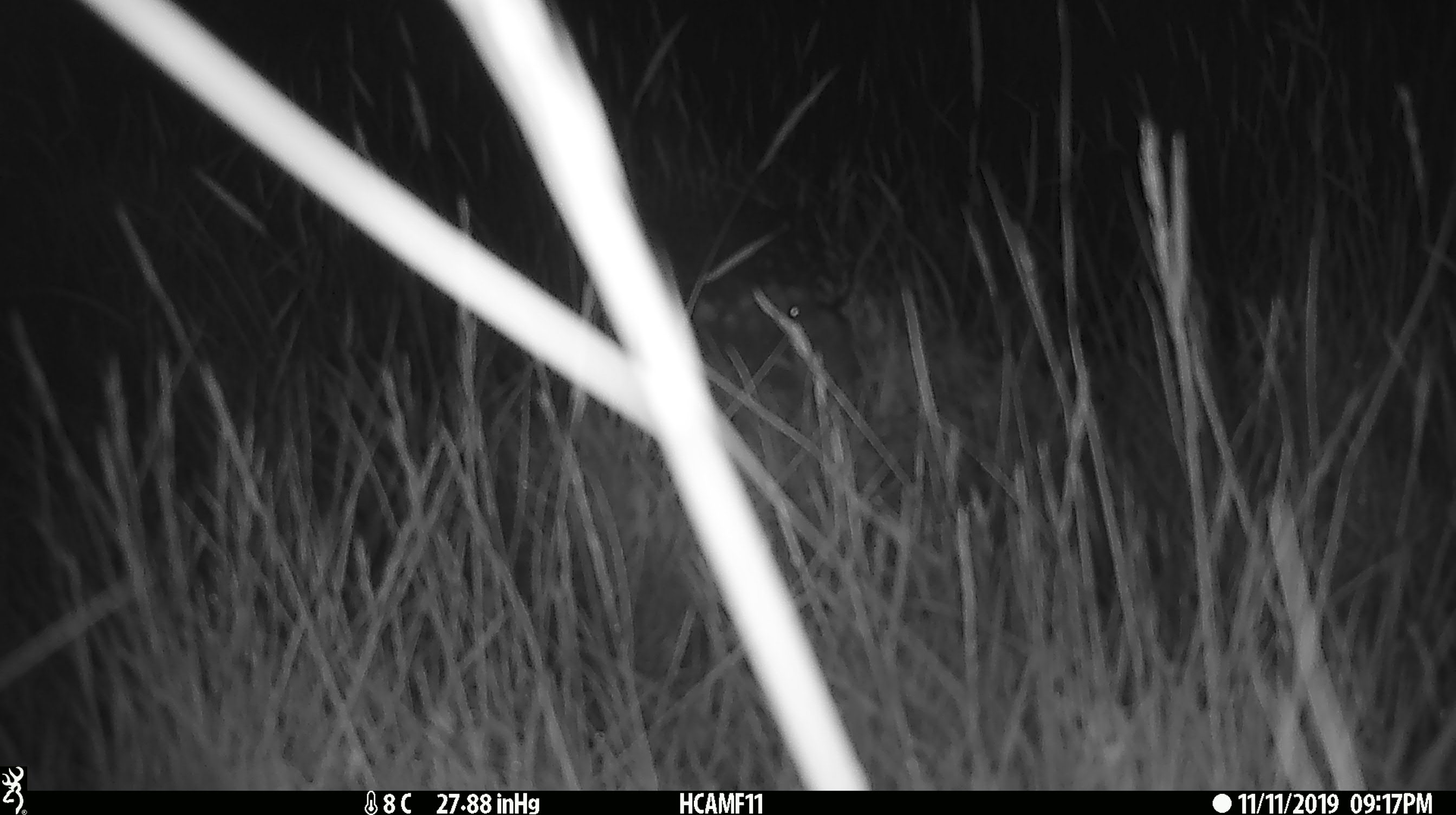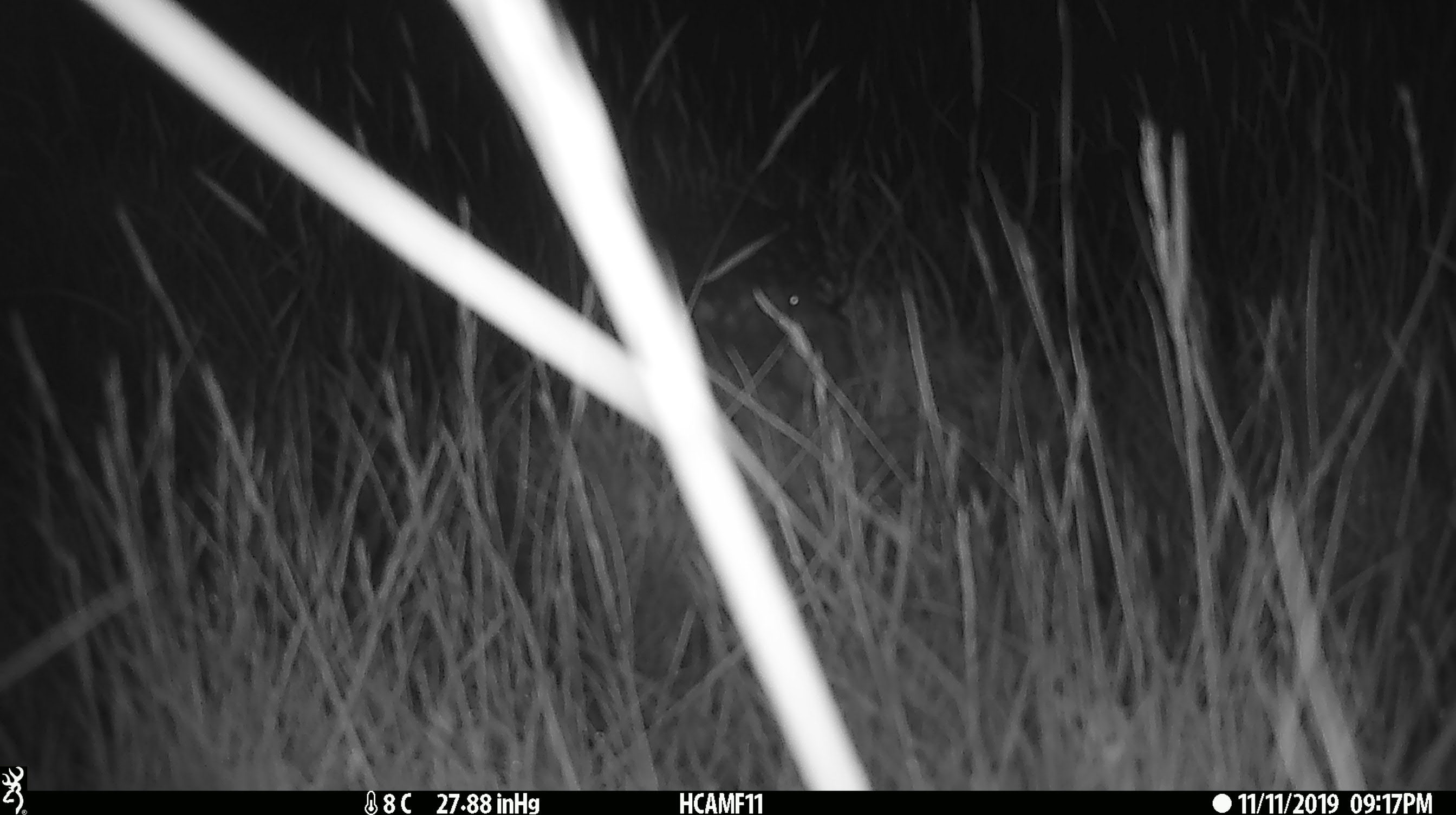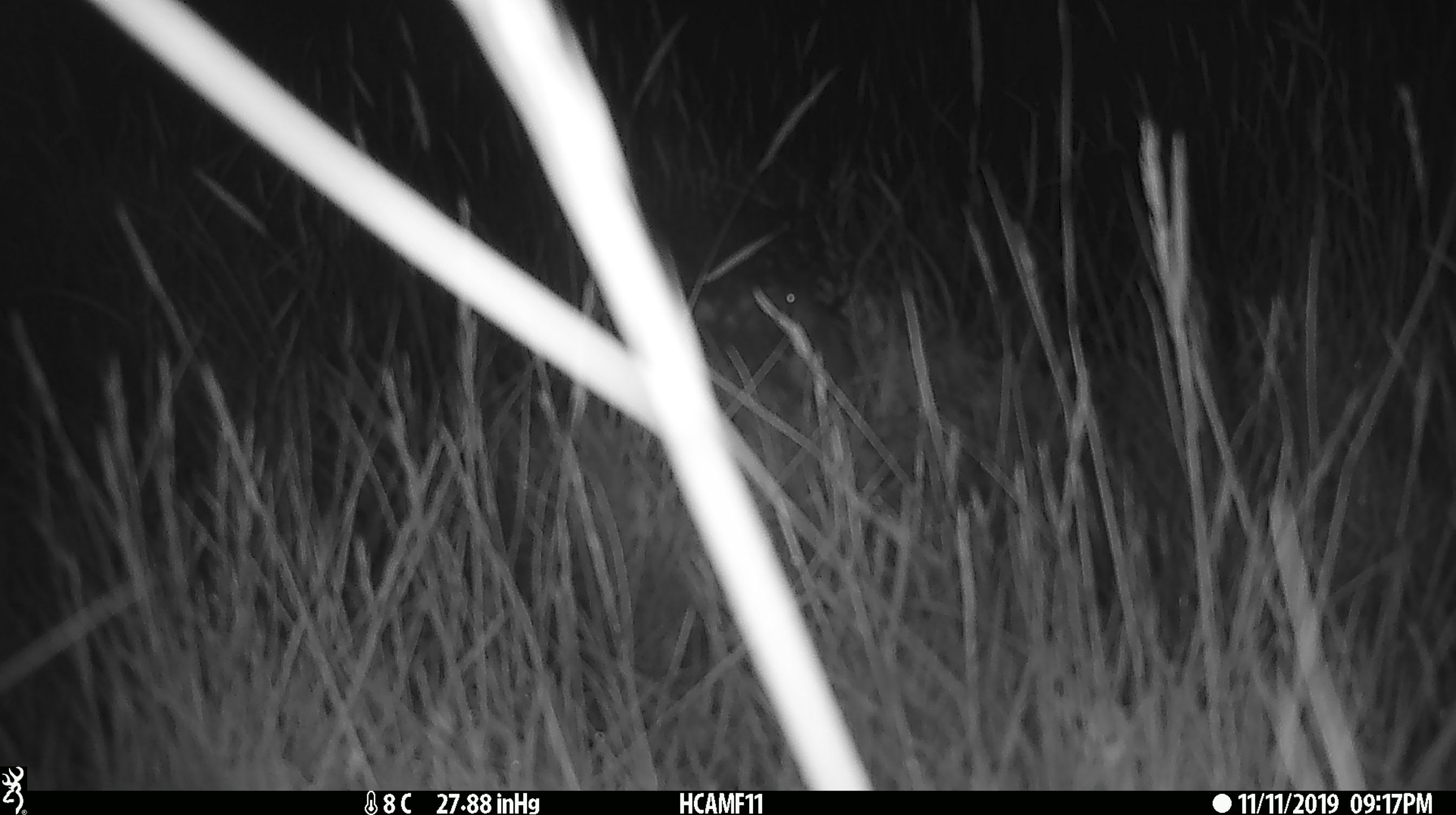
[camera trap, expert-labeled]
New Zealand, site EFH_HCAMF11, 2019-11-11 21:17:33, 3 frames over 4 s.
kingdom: Animalia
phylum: Chordata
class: Mammalia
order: Rodentia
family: Muridae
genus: Mus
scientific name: Mus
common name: mouse